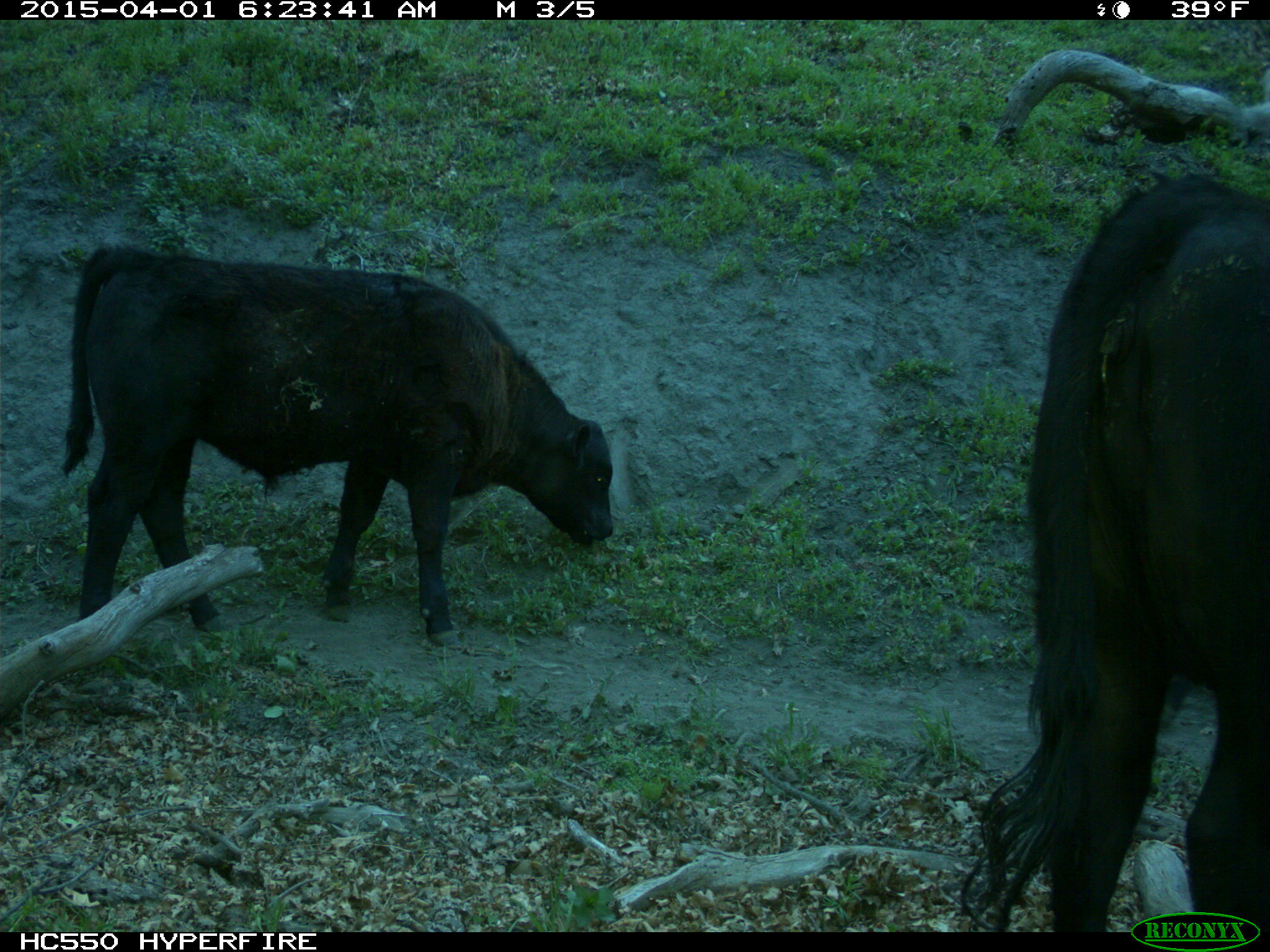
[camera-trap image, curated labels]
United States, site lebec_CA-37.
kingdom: Animalia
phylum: Chordata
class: Mammalia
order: Artiodactyla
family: Bovidae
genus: Bos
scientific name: Bos taurus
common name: domestic cow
Bos taurus (domestic cow).